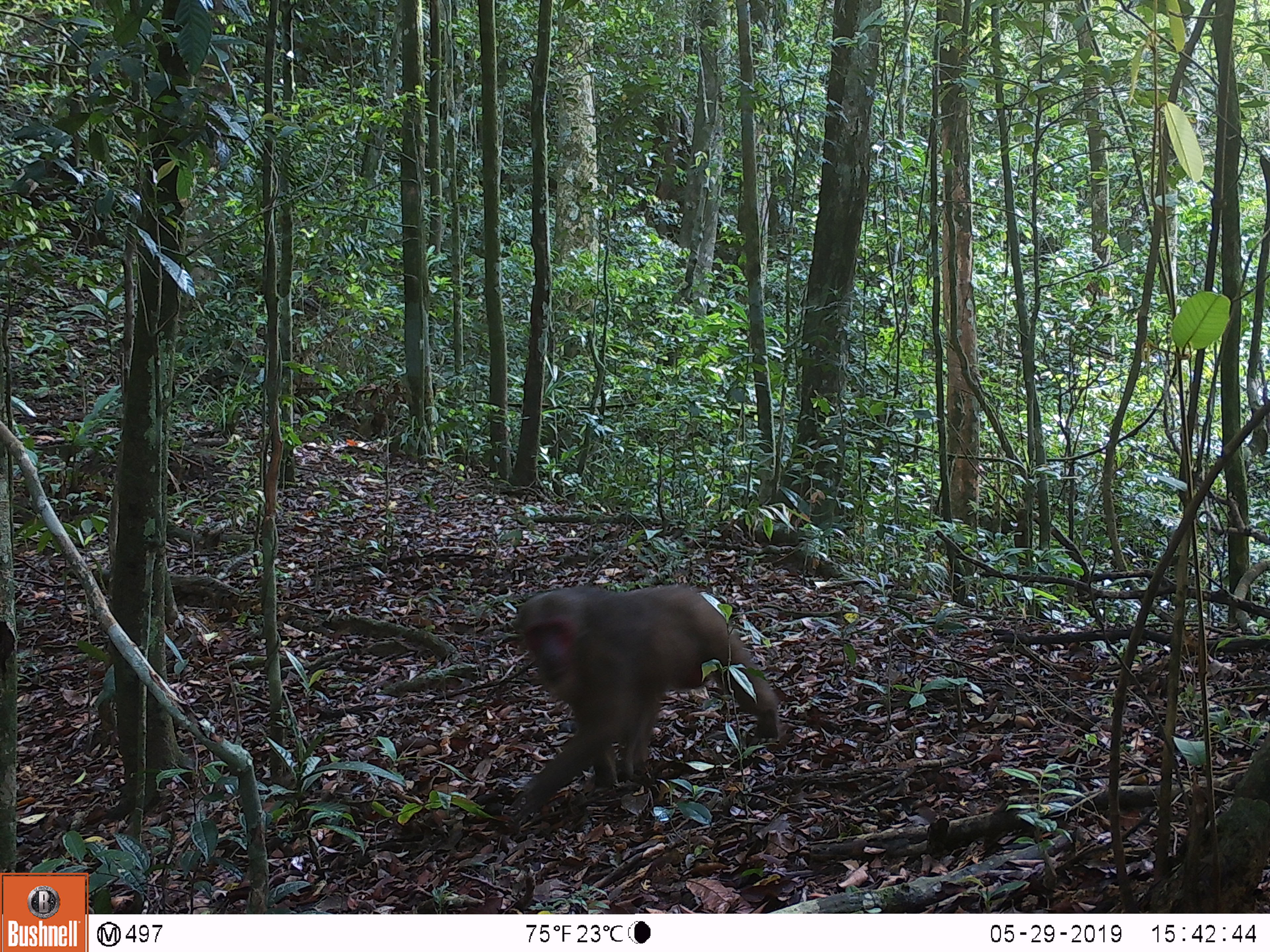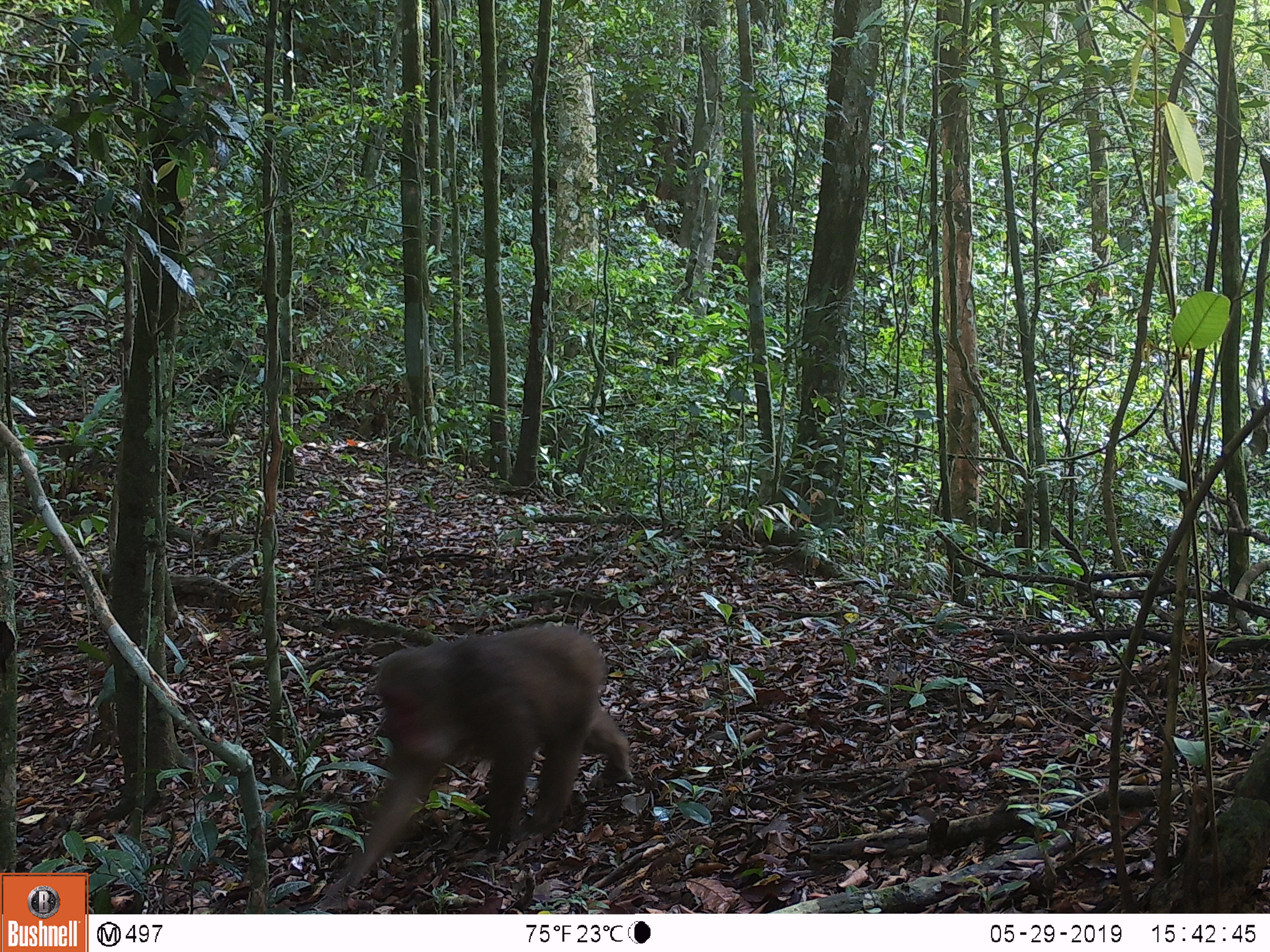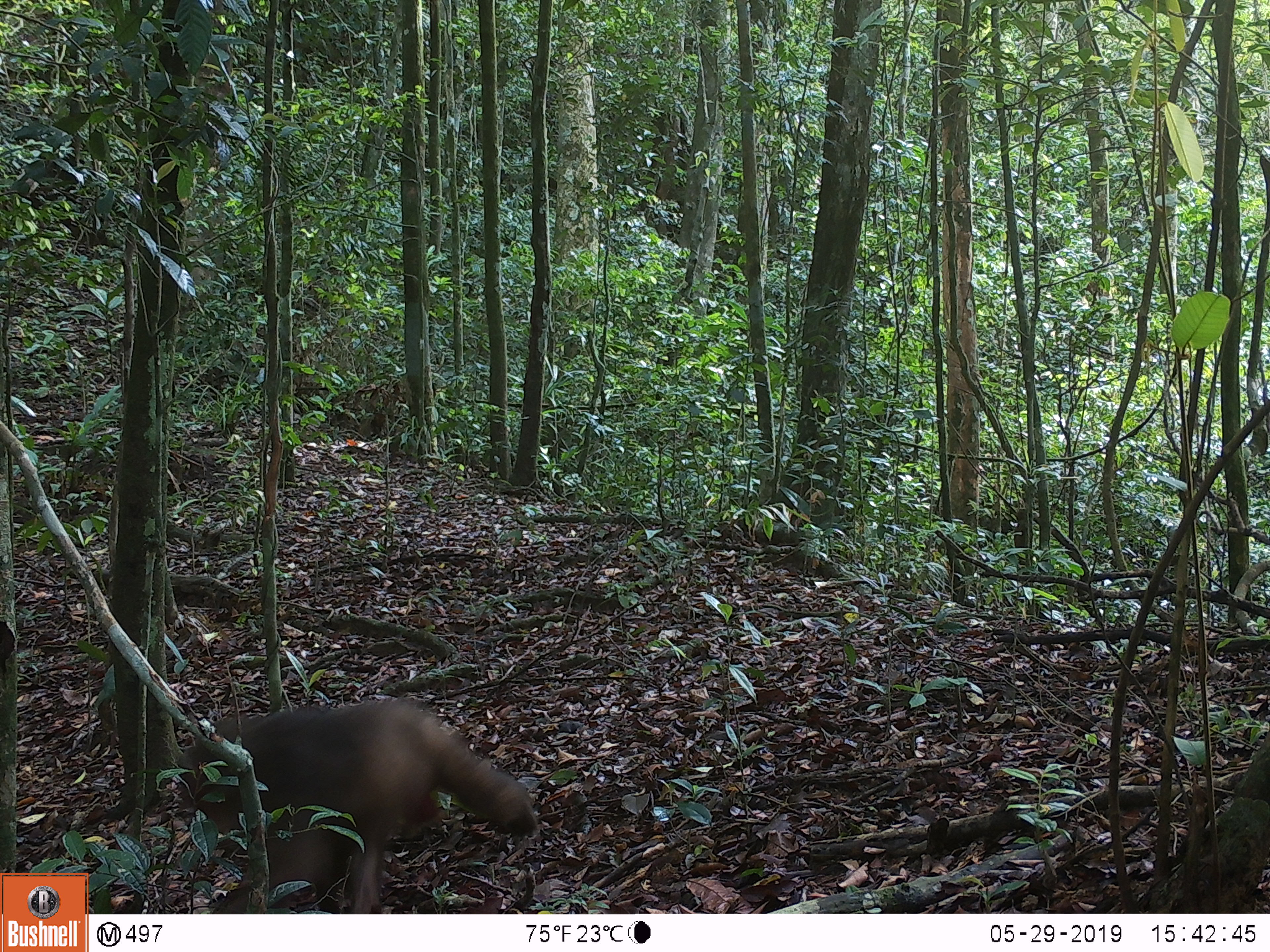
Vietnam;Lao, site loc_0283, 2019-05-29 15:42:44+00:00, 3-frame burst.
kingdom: Animalia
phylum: Chordata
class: Mammalia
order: Primates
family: Cercopithecidae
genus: Macaca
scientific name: Macaca arctoides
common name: stump-tailed macaque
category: stump tailed macaque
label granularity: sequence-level